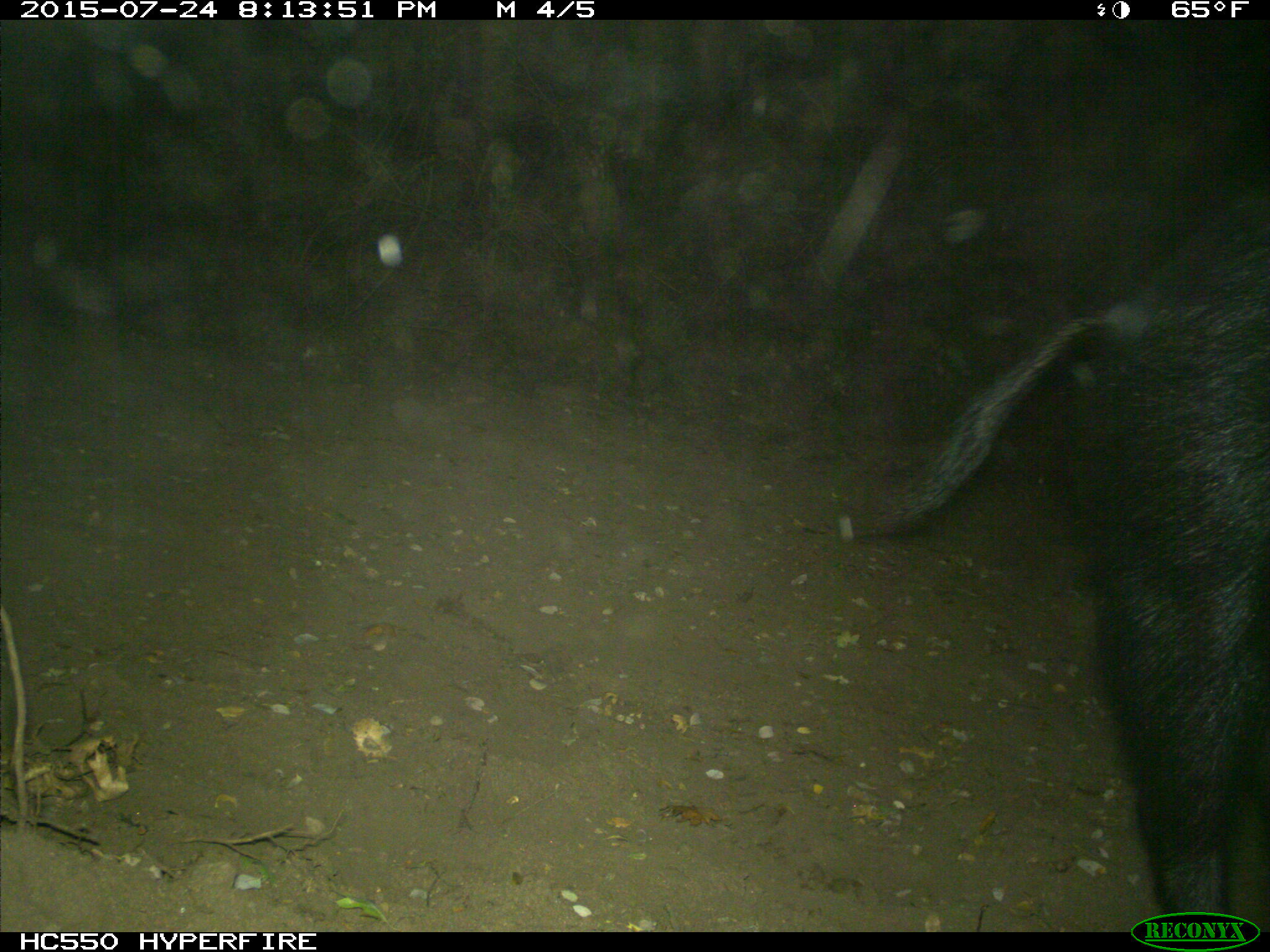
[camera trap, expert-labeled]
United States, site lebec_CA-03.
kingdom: Animalia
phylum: Chordata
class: Mammalia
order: Artiodactyla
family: Suidae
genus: Sus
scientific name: Sus scrofa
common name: wild boar